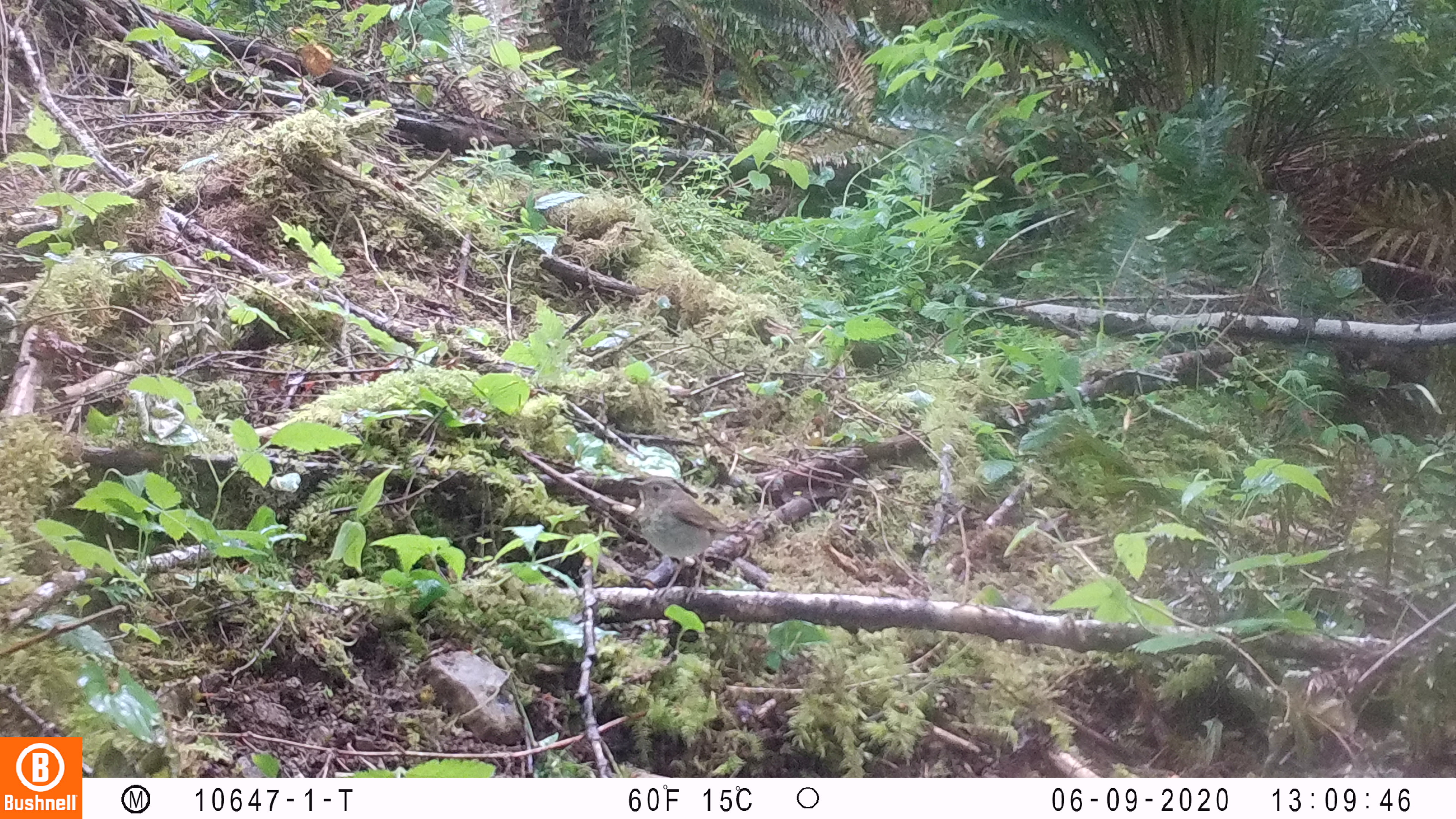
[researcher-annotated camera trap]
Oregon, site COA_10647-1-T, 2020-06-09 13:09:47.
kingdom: Animalia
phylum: Chordata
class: Aves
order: Passeriformes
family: Turdidae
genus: Catharus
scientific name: Catharus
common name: brown thrushes and nightingale-thrushes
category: catharus species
Catharus species (brown thrushes and nightingale-thrushes) (Catharus).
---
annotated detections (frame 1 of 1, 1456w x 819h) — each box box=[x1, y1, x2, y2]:
catharus species: box=[621, 473, 754, 592]